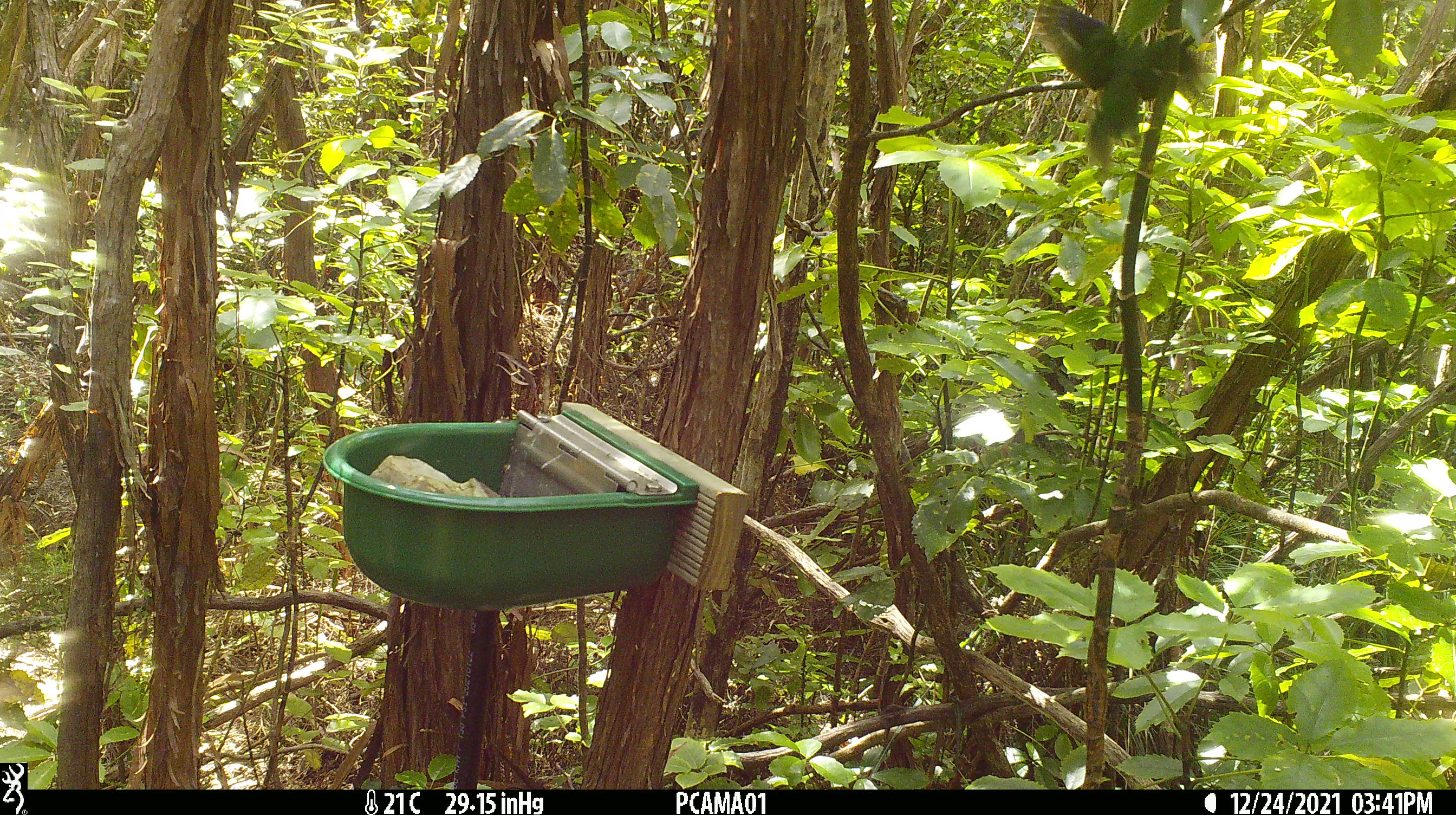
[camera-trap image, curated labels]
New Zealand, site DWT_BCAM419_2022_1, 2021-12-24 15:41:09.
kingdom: Animalia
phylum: Chordata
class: Aves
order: Psittaciformes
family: Psittaculidae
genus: Cyanoramphus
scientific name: Cyanoramphus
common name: parakeet